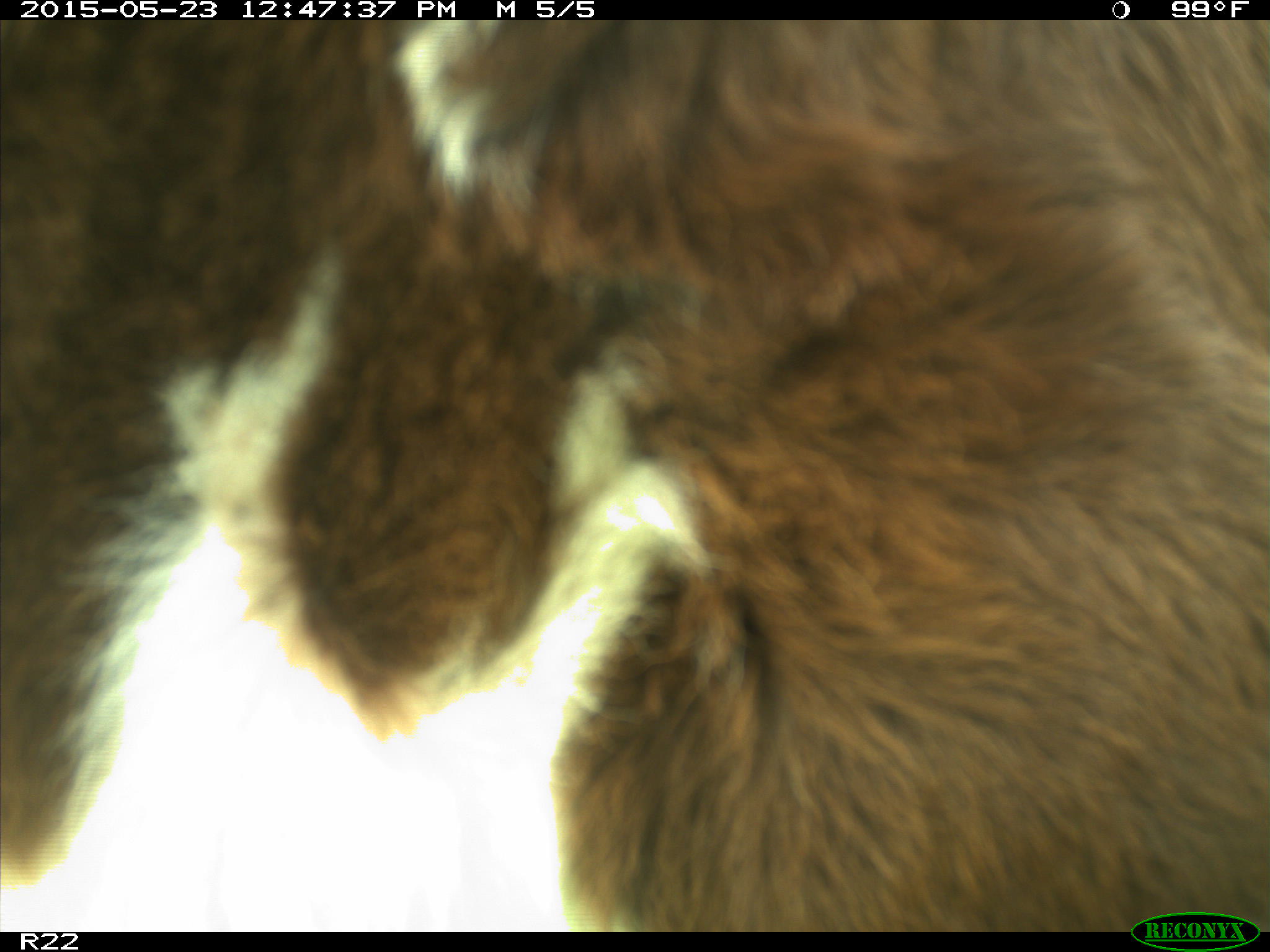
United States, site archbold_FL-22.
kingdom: Animalia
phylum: Chordata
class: Mammalia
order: Artiodactyla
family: Bovidae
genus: Bos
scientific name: Bos taurus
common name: domestic cow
Bos taurus (domestic cow).